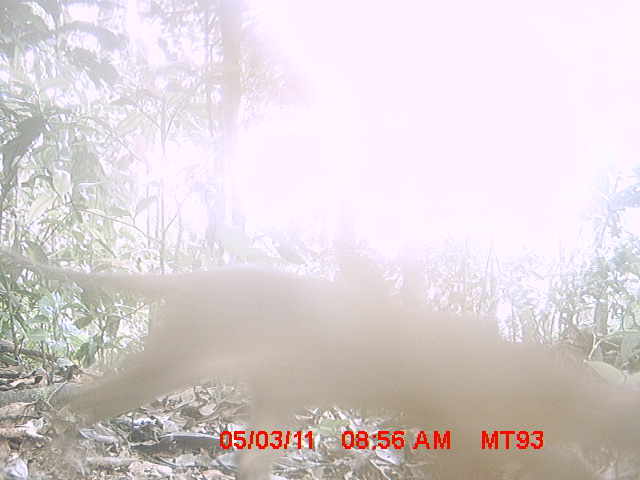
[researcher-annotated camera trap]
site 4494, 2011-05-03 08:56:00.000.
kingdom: Animalia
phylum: Chordata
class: Mammalia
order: Carnivora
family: Eupleridae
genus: Cryptoprocta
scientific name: Cryptoprocta ferox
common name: fossa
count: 1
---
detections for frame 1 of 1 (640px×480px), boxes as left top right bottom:
cryptoprocta ferox: 1 244 640 480